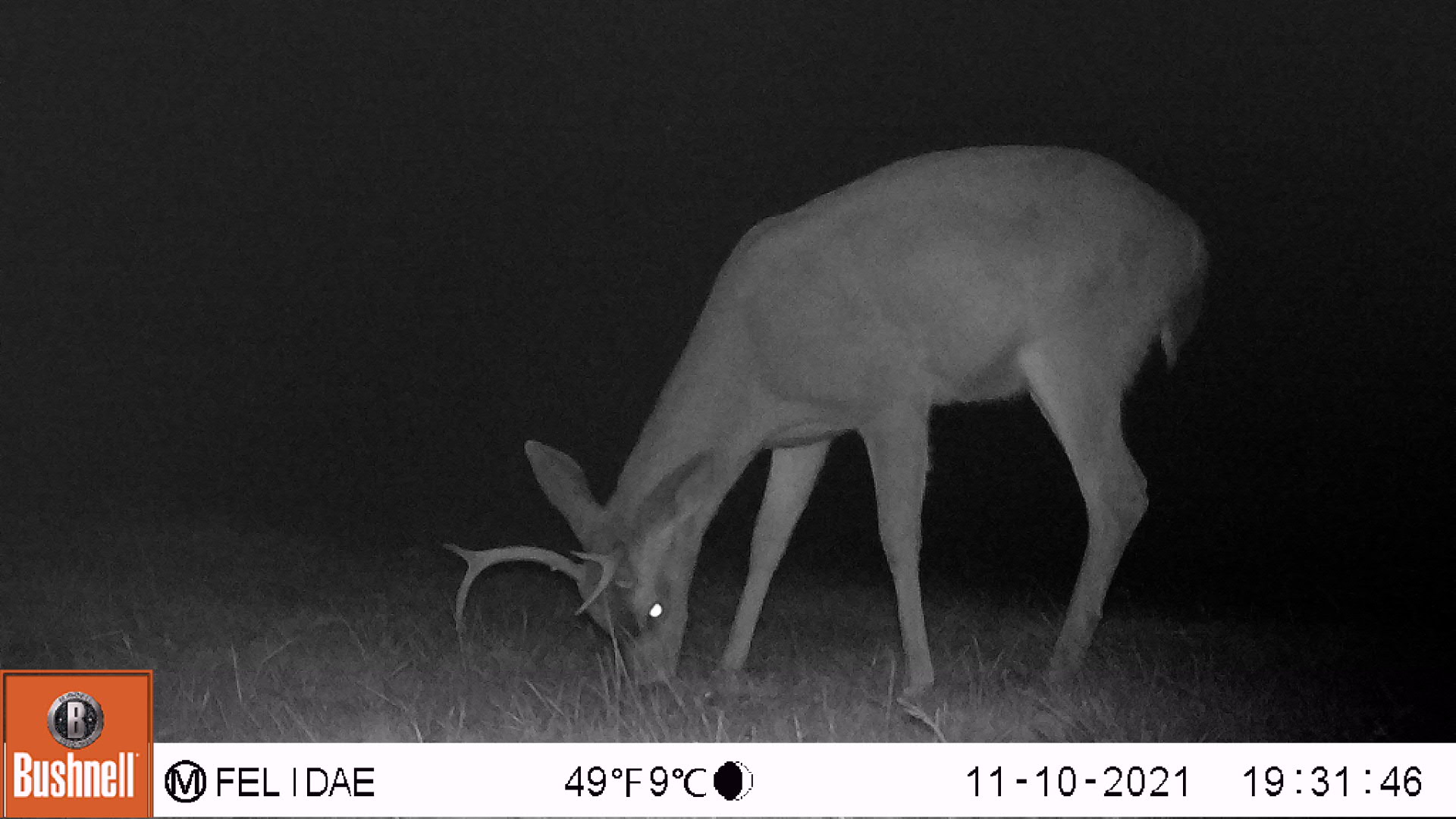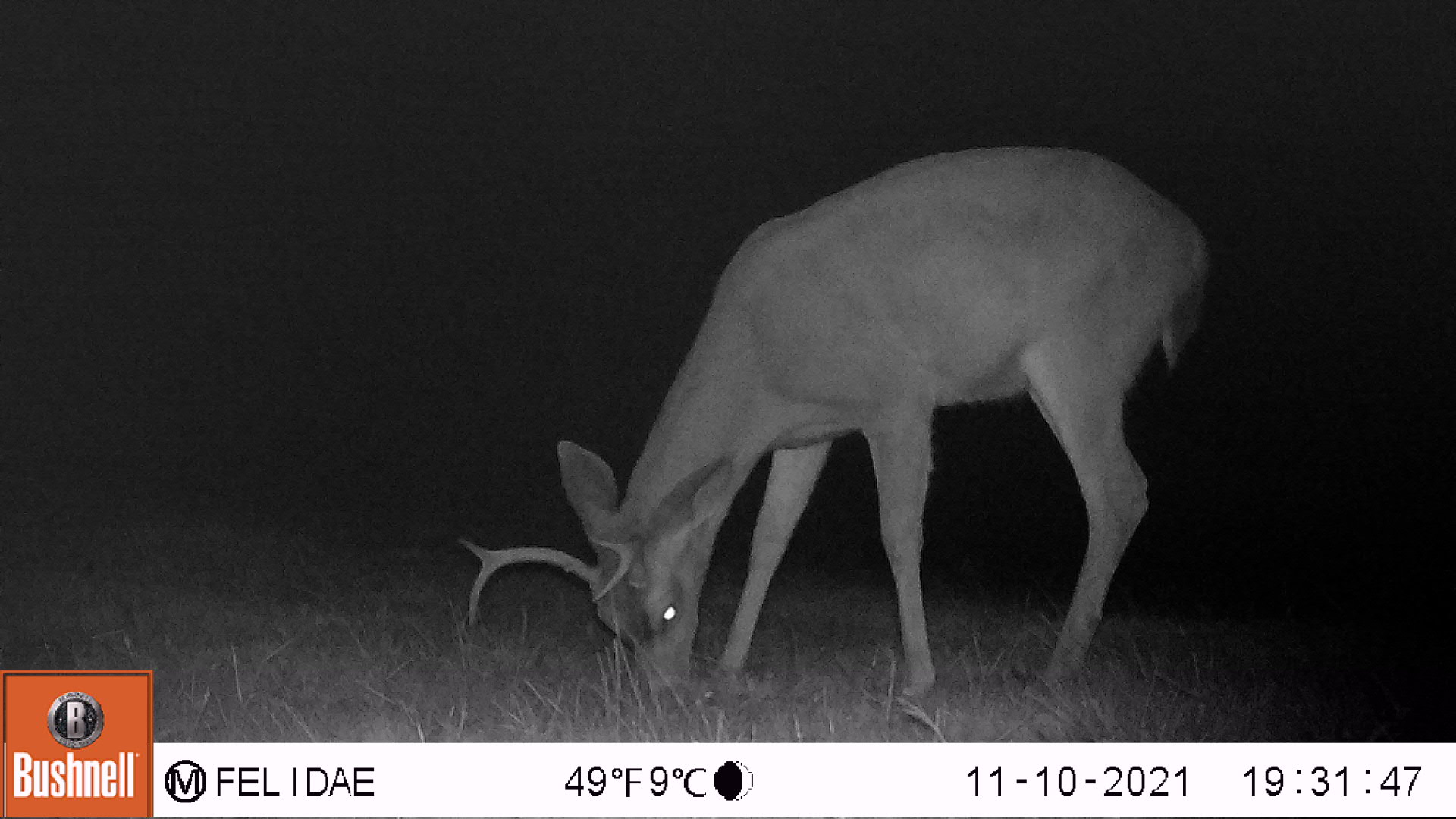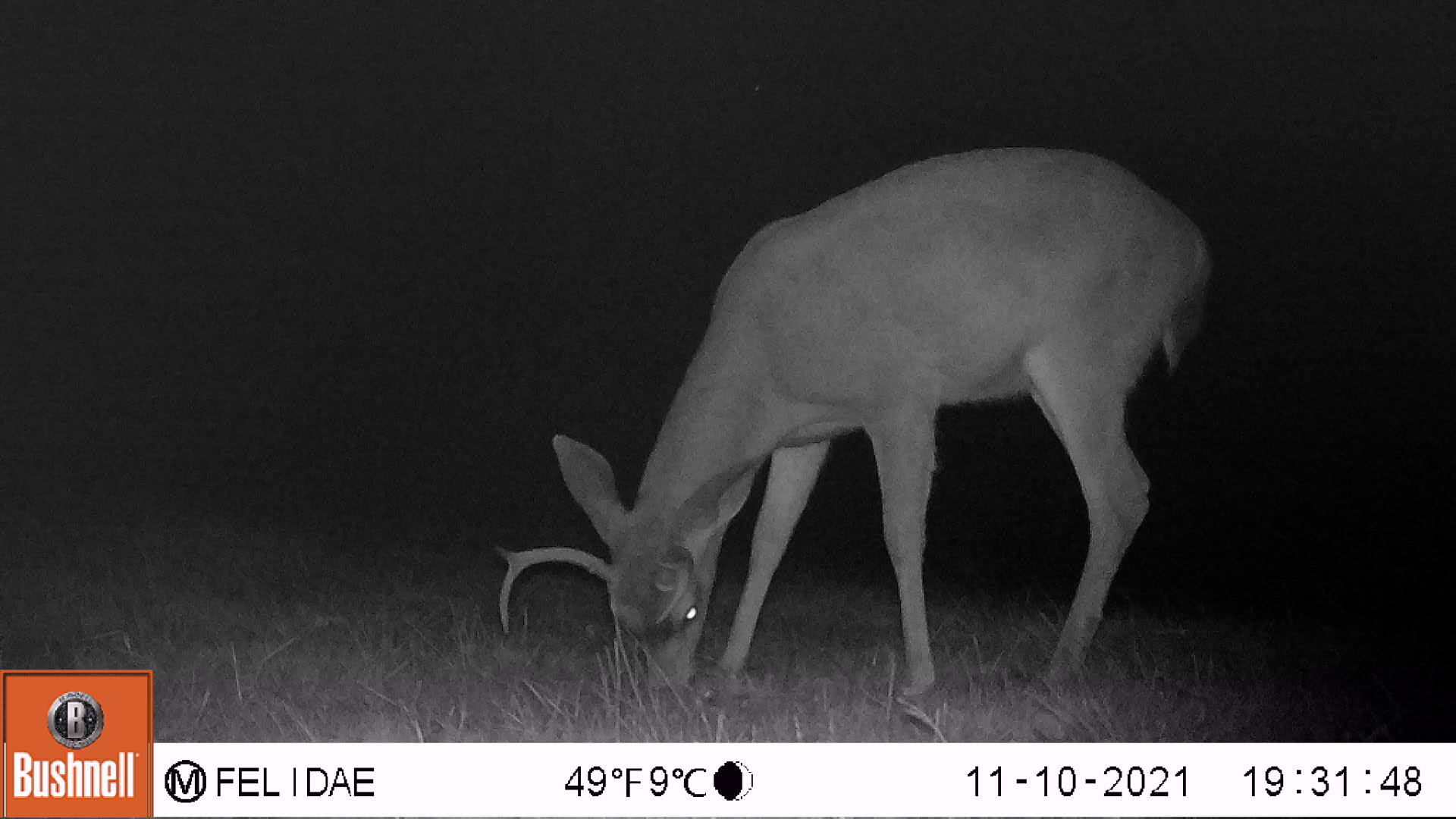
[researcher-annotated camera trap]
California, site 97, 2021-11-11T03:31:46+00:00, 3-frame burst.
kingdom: Animalia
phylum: Chordata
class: Mammalia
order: Artiodactyla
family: Cervidae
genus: Odocoileus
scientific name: Odocoileus hemionus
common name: mule deer